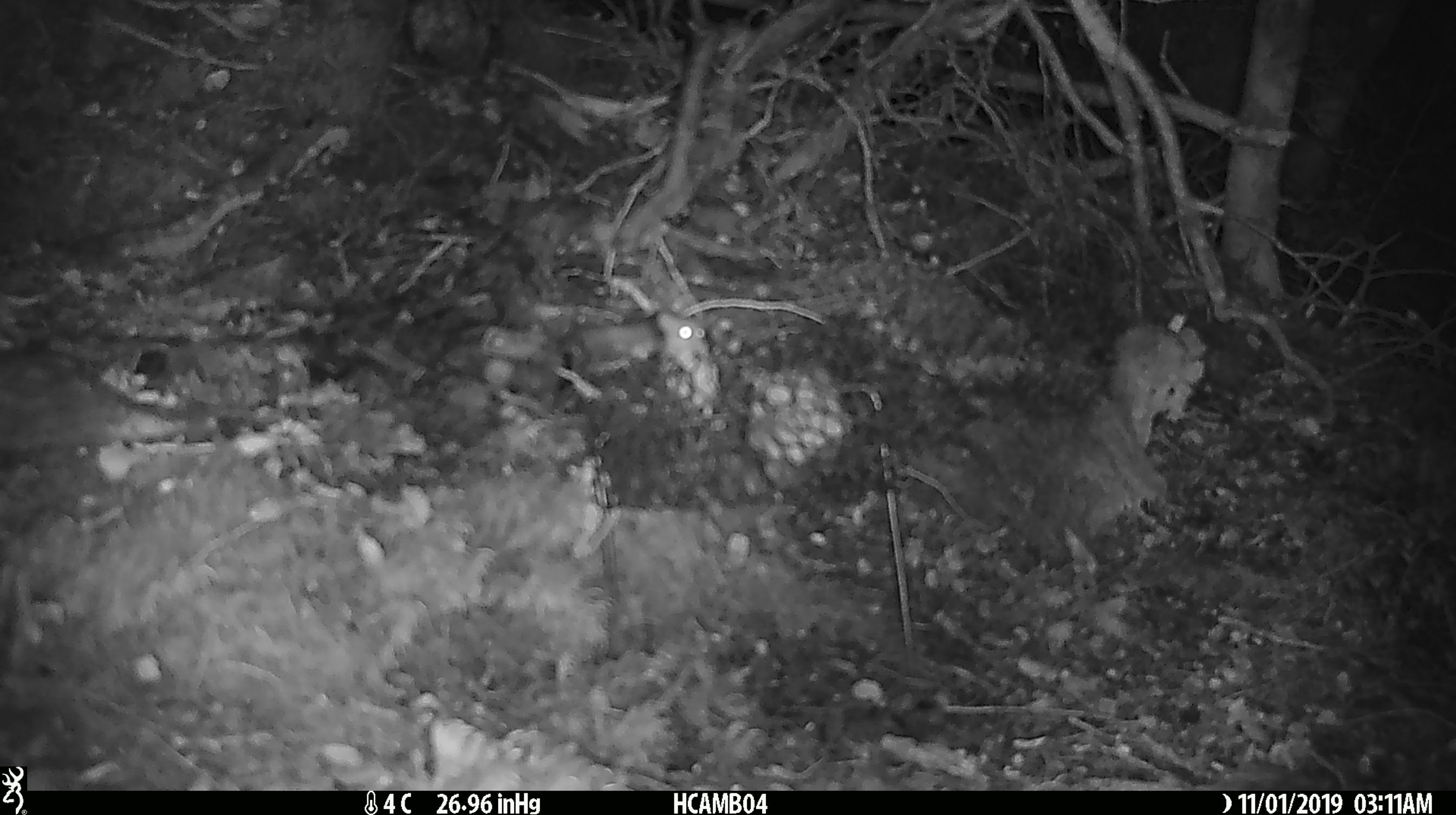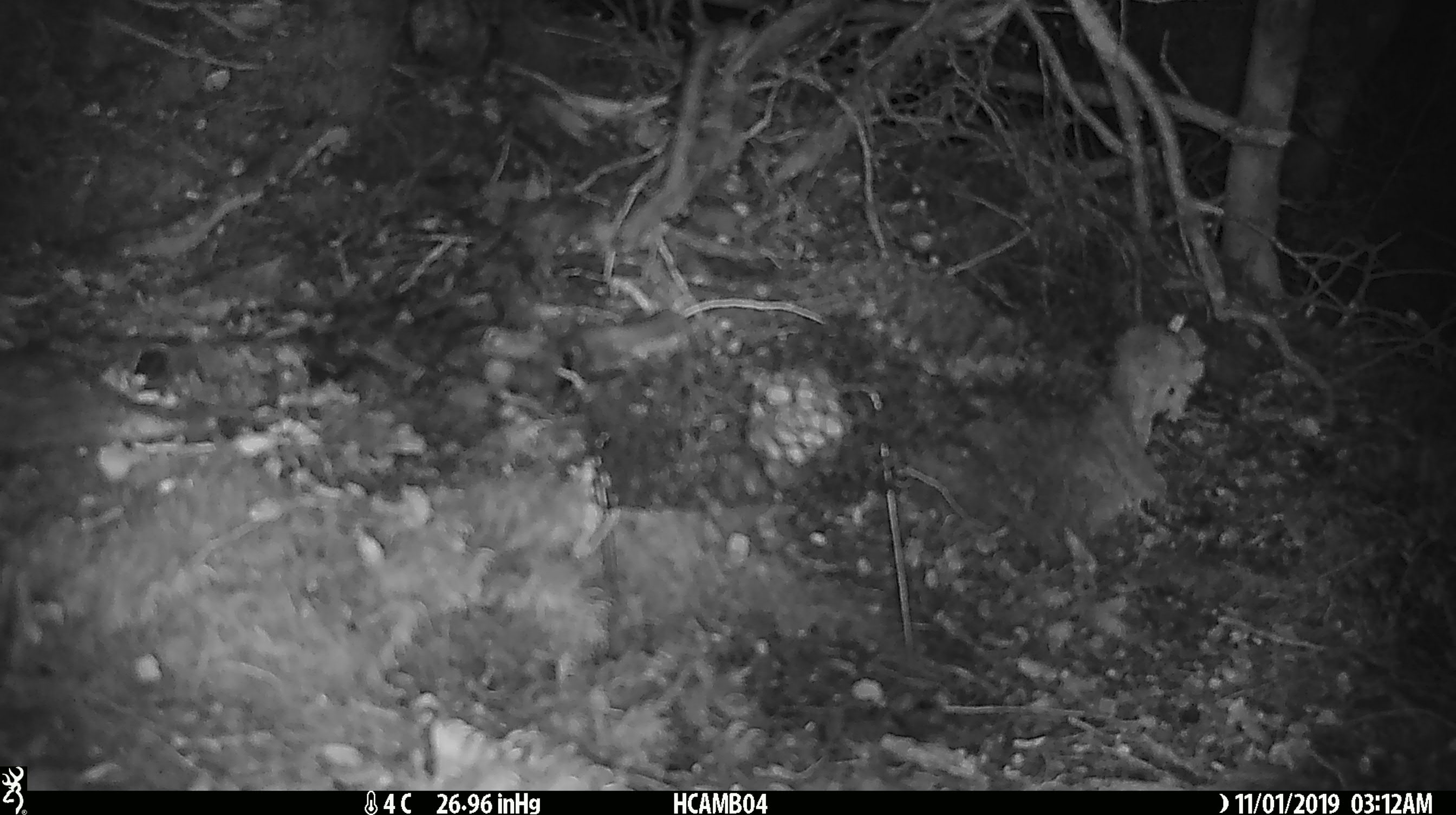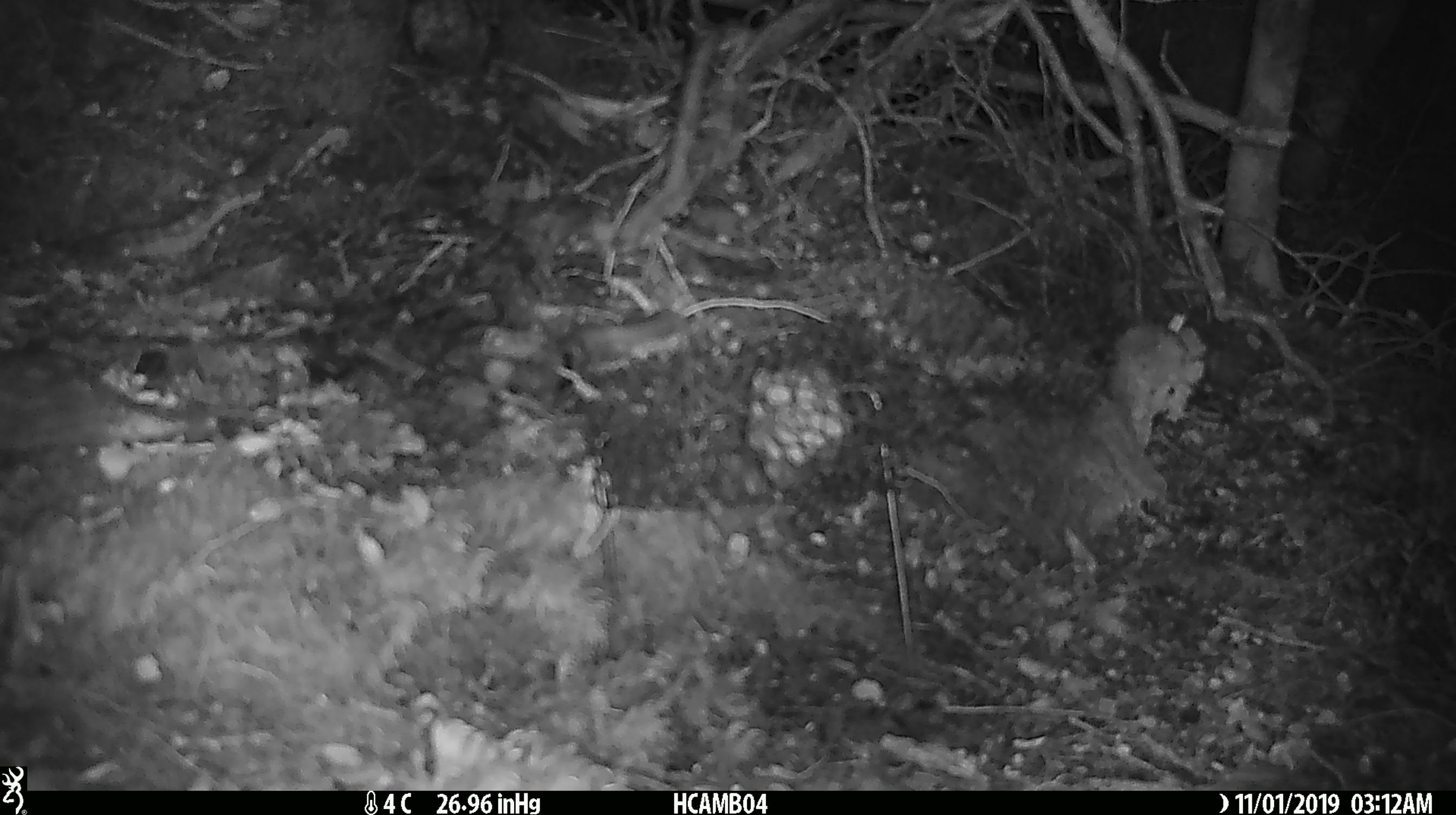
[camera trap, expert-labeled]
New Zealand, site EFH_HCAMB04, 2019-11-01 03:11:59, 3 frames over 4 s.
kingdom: Animalia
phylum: Chordata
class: Mammalia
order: Rodentia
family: Muridae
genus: Mus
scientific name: Mus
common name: mouse